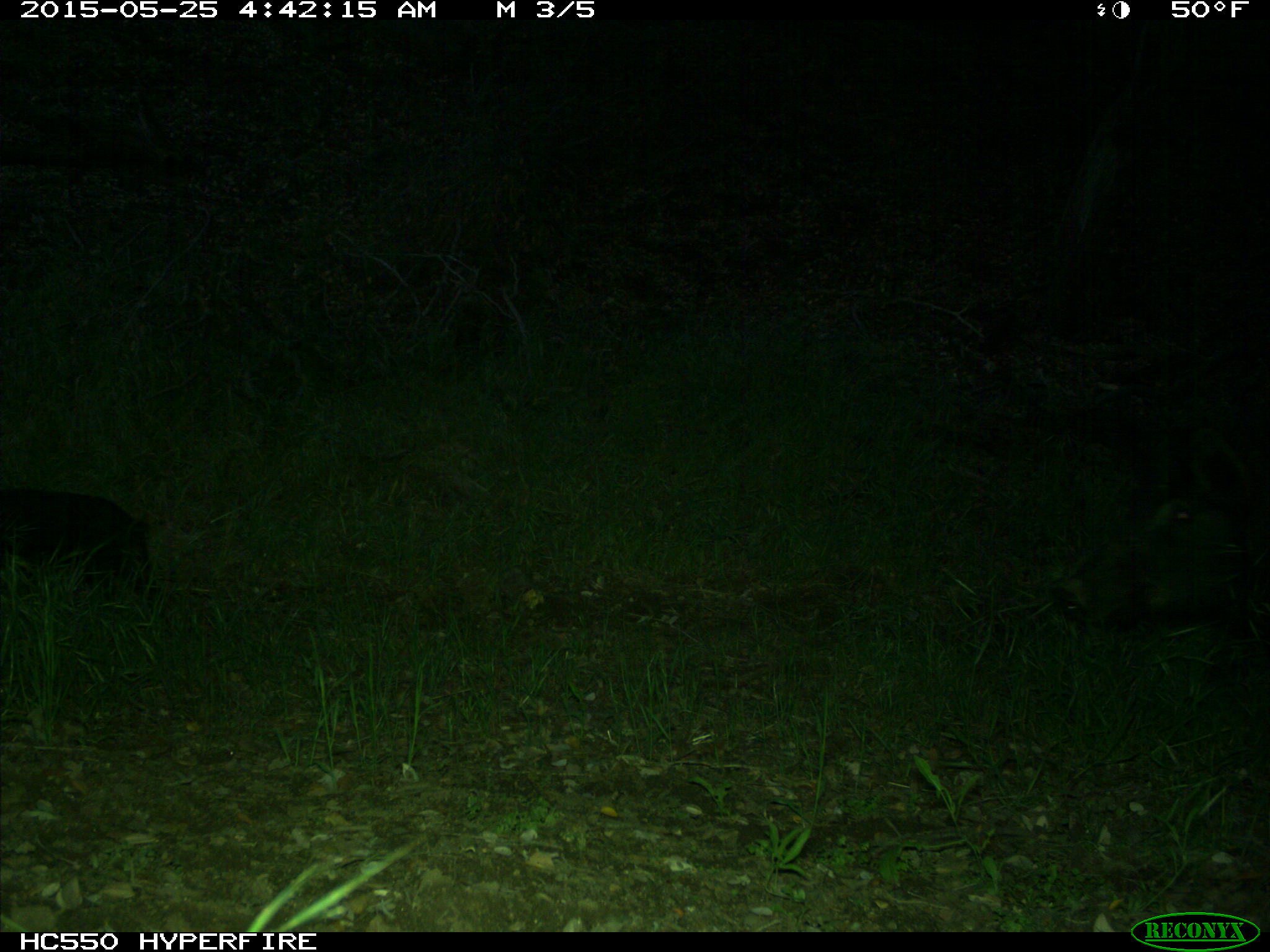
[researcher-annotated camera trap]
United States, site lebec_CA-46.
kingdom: Animalia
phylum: Chordata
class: Mammalia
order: Artiodactyla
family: Suidae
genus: Sus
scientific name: Sus scrofa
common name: wild boar